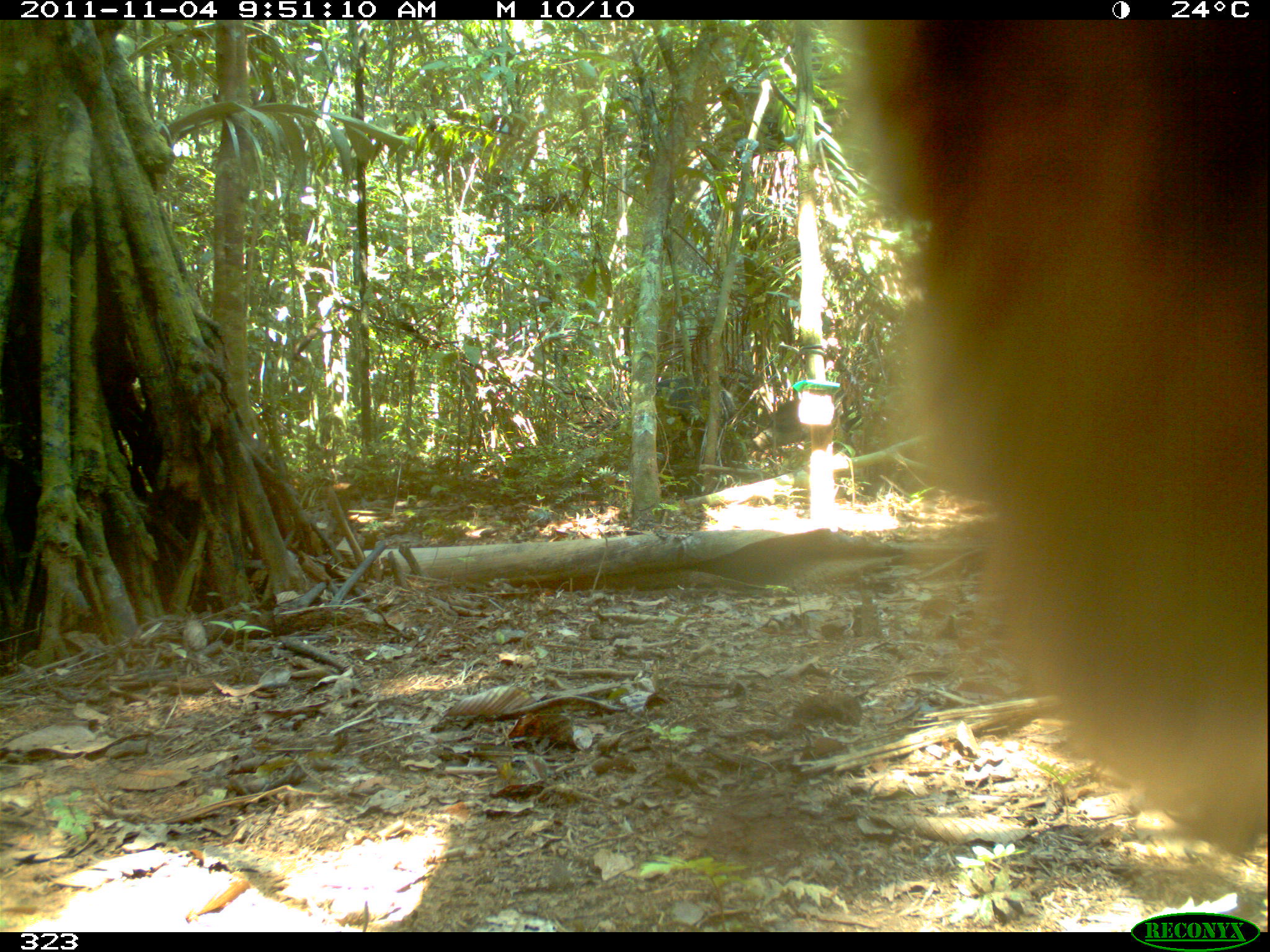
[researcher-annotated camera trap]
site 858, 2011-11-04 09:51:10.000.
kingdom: Animalia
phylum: Chordata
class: Mammalia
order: Artiodactyla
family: Tayassuidae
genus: Tayassu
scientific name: Tayassu pecari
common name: white-lipped peccary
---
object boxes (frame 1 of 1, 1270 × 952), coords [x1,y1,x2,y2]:
tayassu pecari: [836,16,1270,870]; [655,376,737,460]